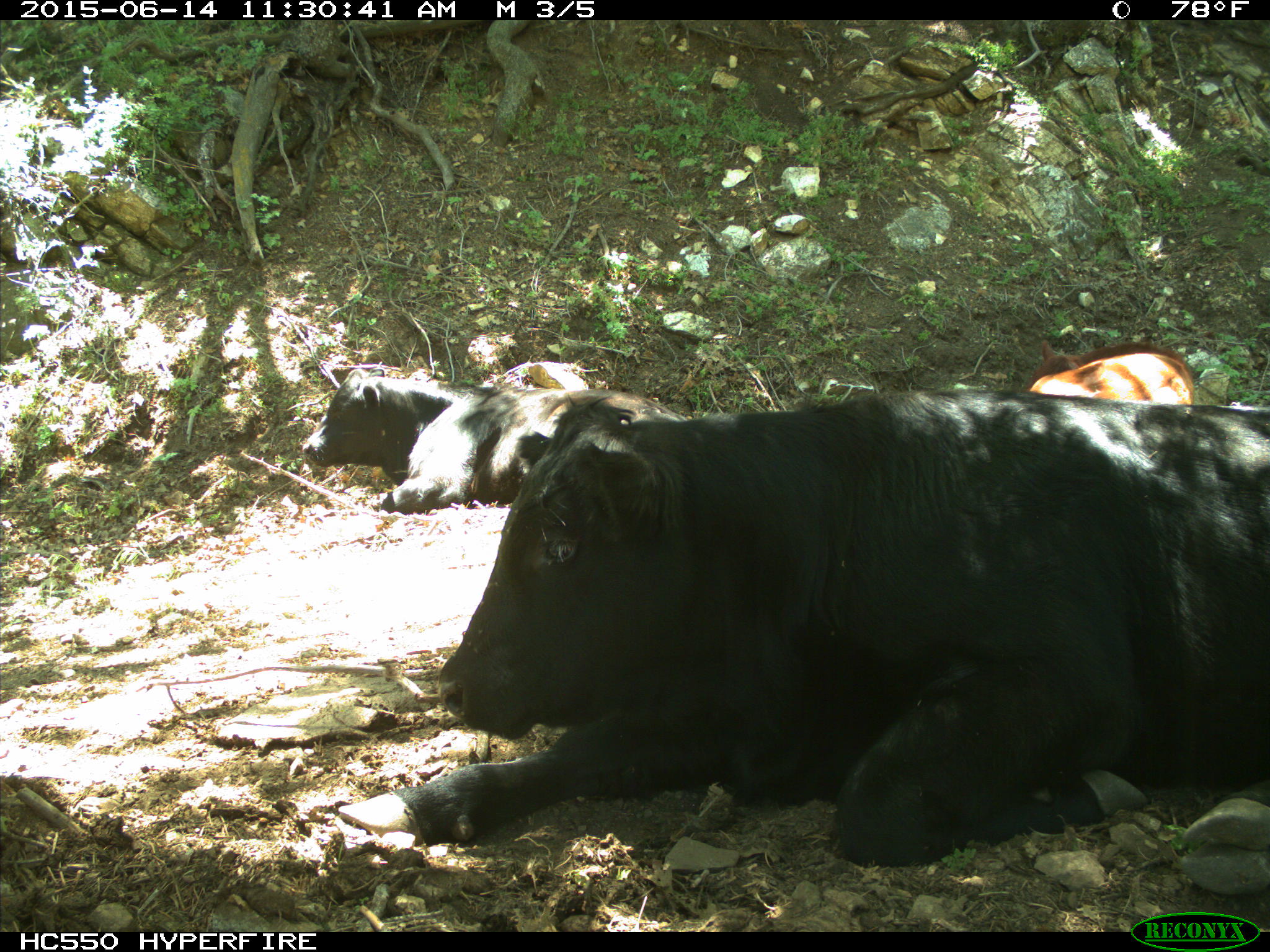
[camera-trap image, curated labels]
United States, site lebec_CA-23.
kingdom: Animalia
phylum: Chordata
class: Mammalia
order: Artiodactyla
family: Bovidae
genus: Bos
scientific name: Bos taurus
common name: domestic cow